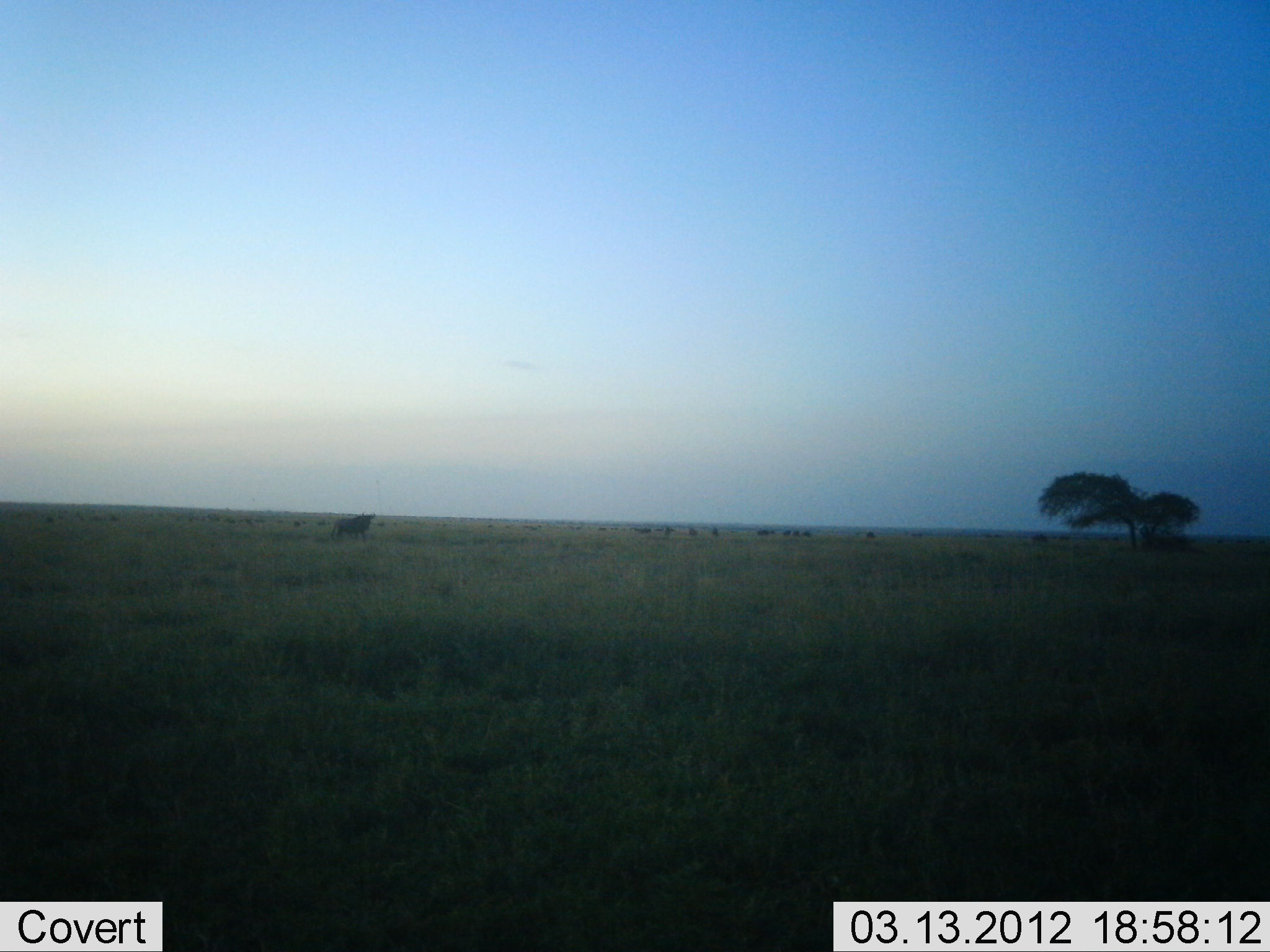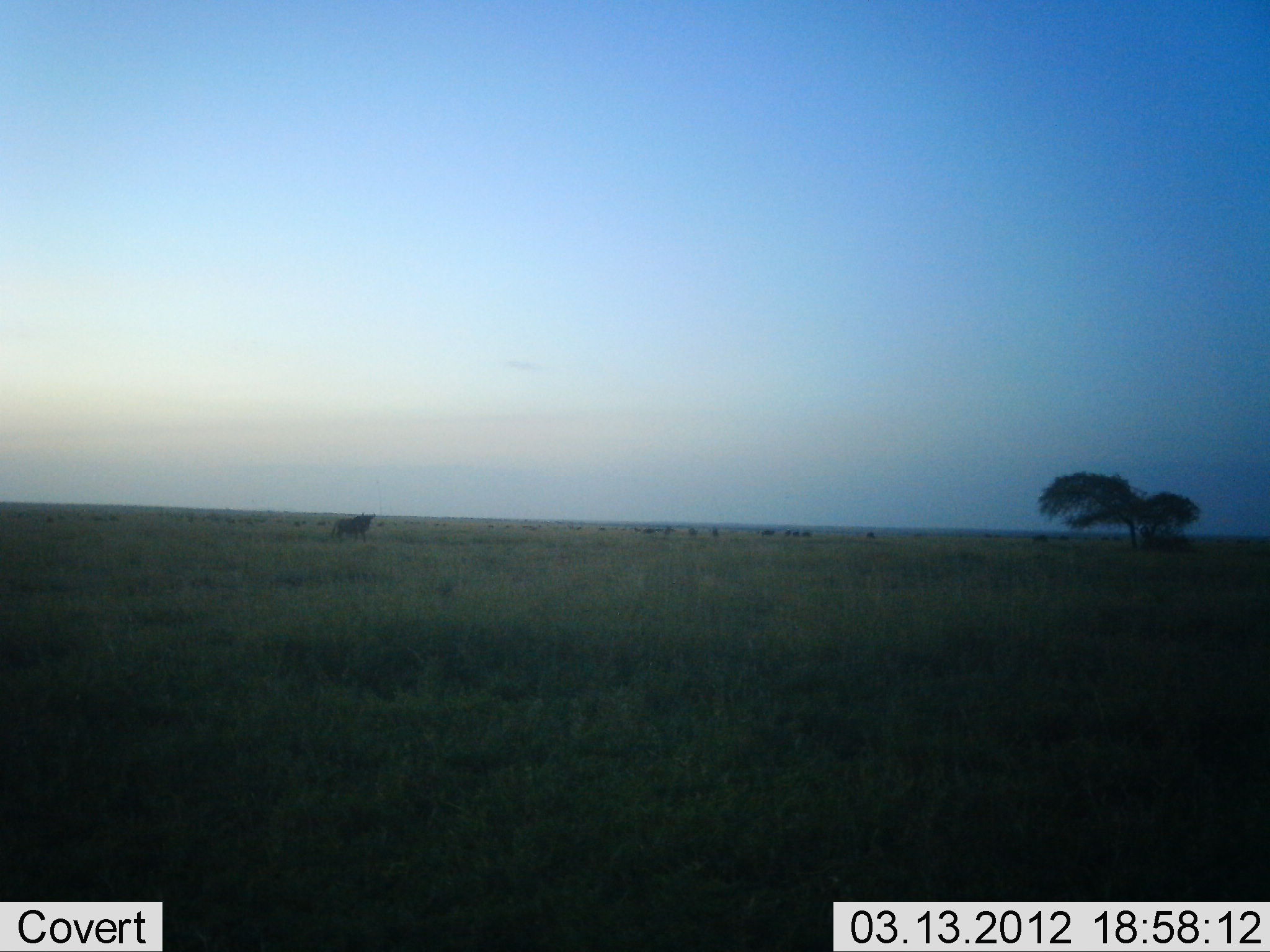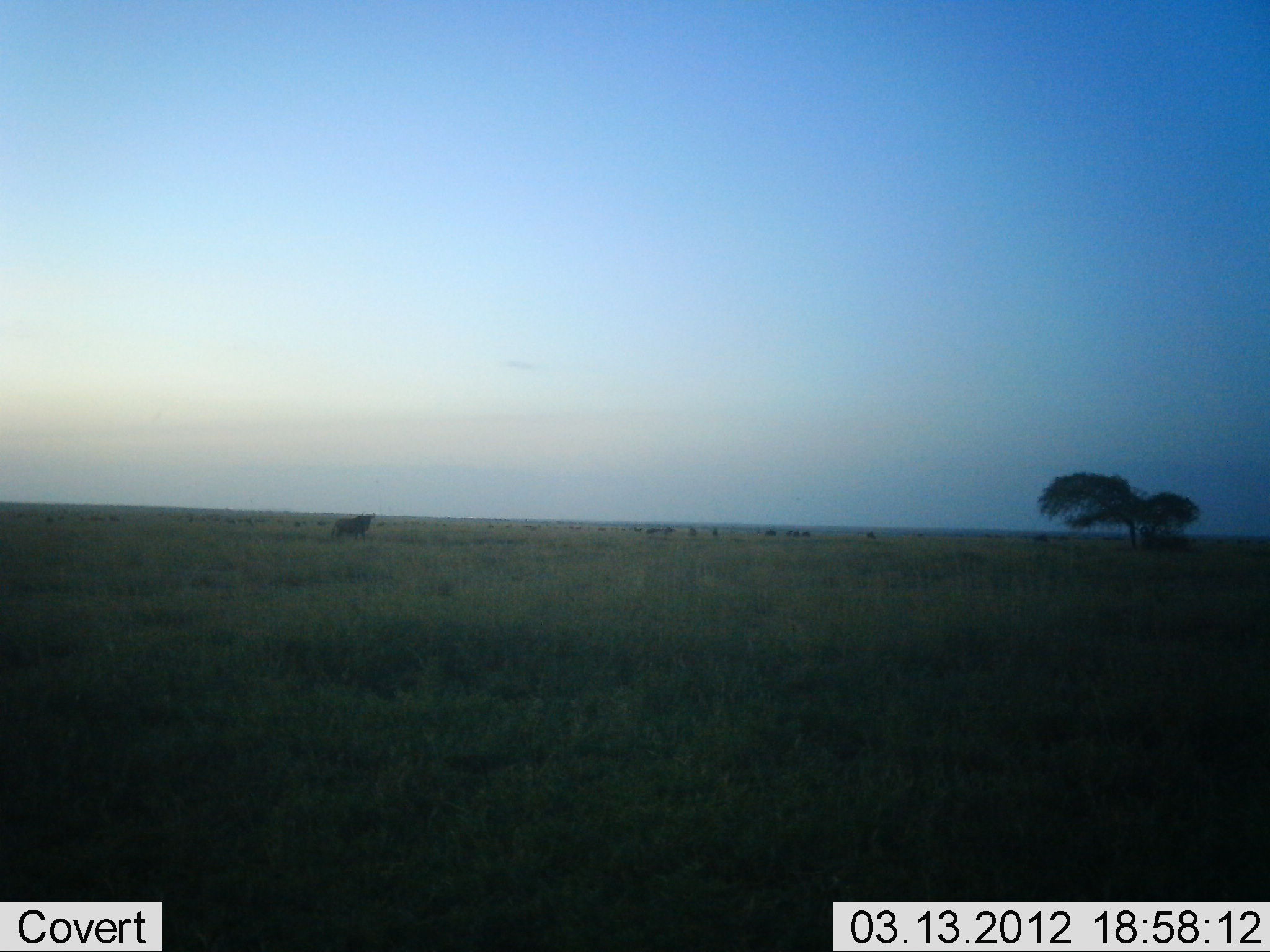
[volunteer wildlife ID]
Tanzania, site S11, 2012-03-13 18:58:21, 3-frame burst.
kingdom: Animalia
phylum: Chordata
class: Mammalia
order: Artiodactyla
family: Bovidae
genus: Connochaetes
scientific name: Connochaetes taurinus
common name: blue wildebeest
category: wildebeest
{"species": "wildebeest (blue wildebeest) (Connochaetes taurinus)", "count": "11-50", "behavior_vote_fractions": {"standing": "87%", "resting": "0%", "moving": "40%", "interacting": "7%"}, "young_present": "0%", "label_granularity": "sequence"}